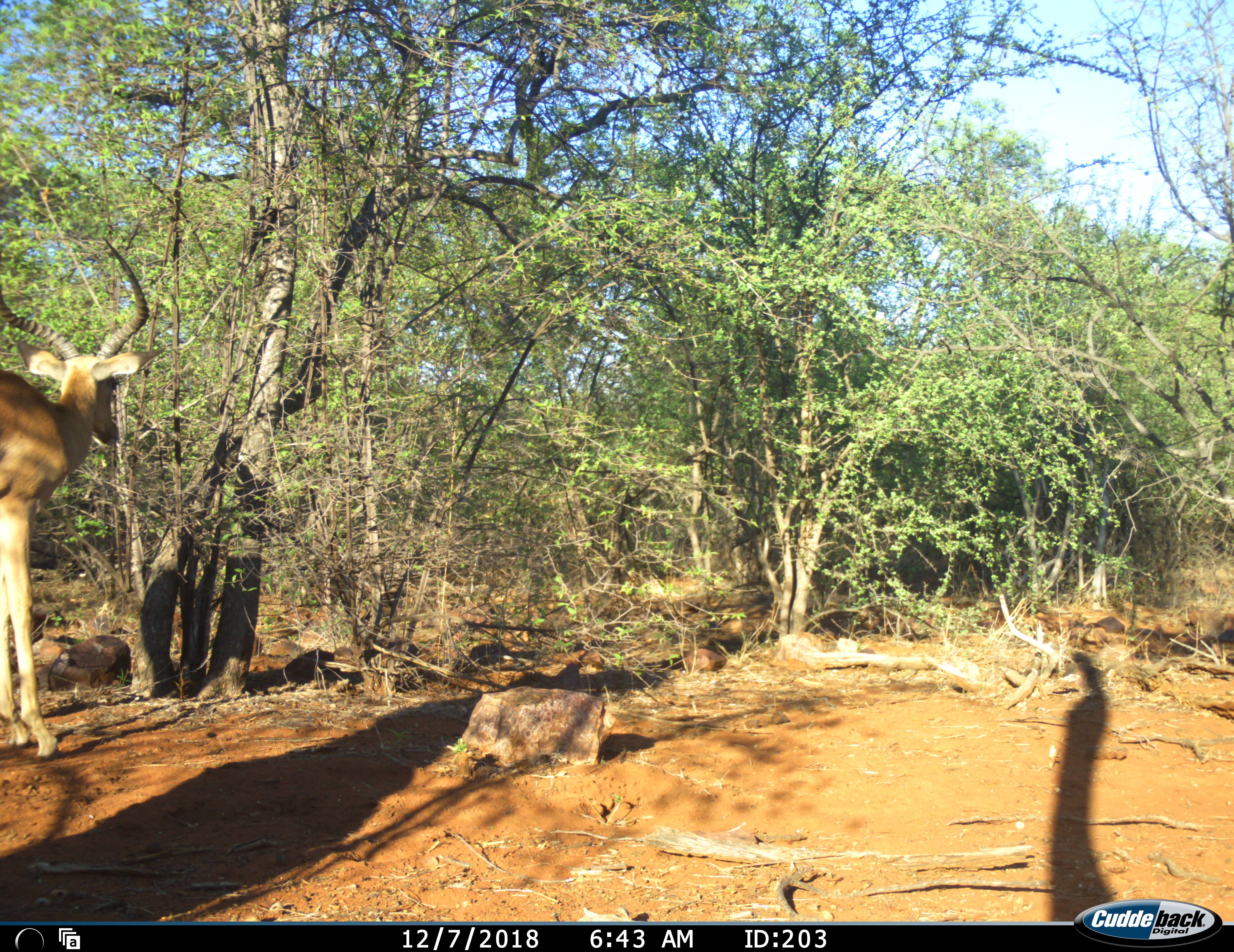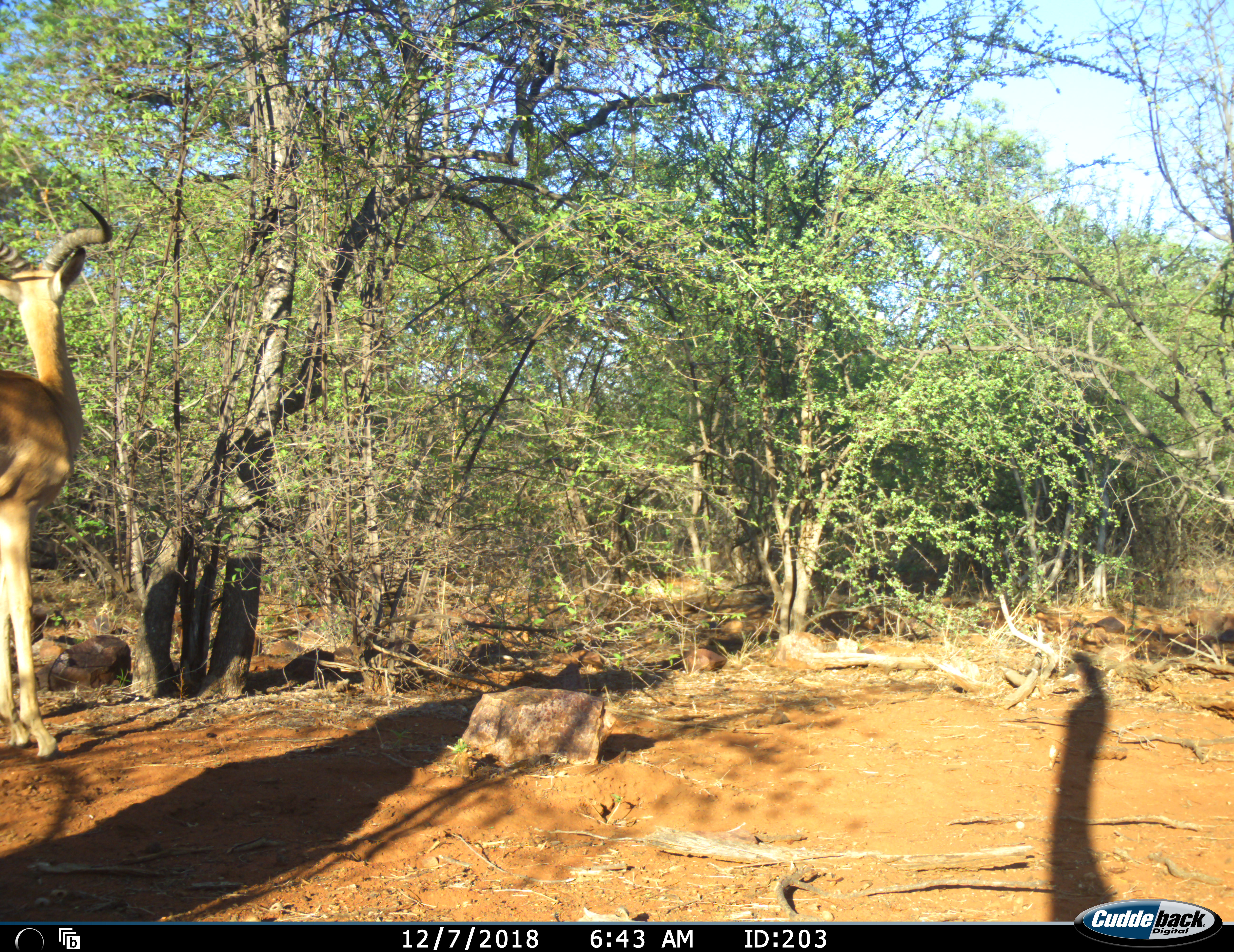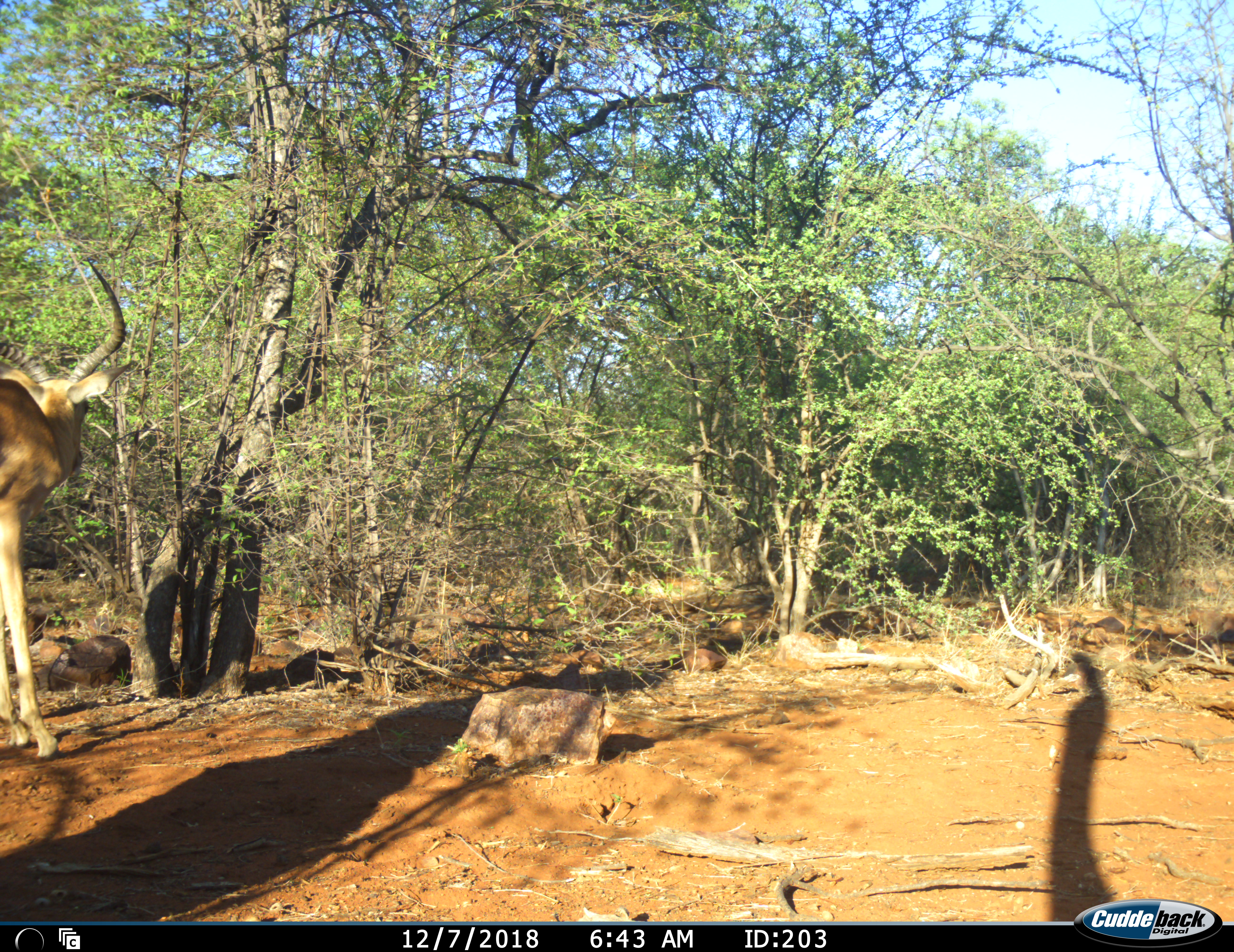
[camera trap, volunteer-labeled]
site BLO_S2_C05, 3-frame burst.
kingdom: Animalia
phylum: Chordata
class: Mammalia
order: Artiodactyla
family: Bovidae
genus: Aepyceros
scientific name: Aepyceros melampus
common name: impala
Impala (Aepyceros melampus), count 1. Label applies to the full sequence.